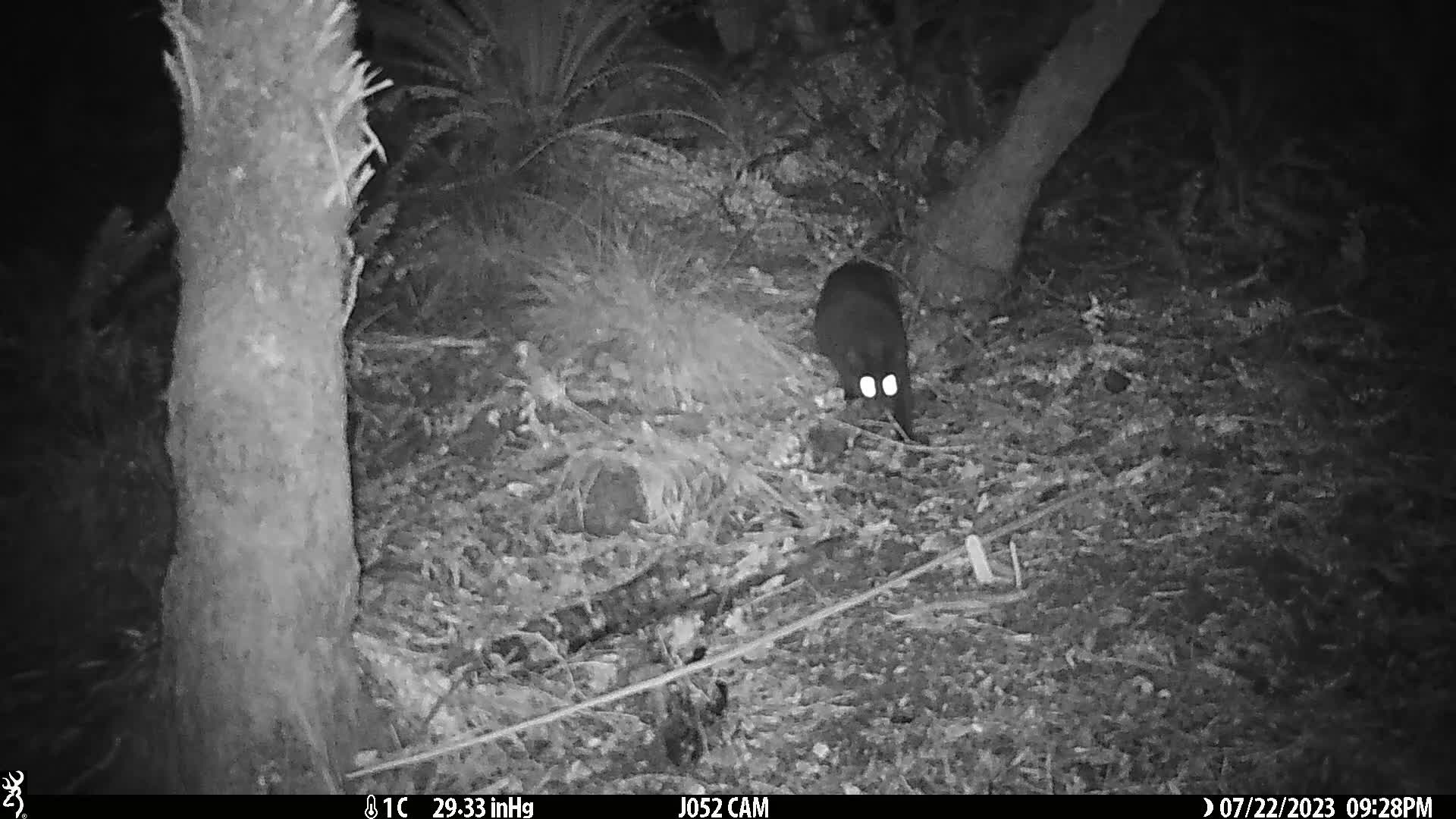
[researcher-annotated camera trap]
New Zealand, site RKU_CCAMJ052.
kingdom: Animalia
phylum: Chordata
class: Mammalia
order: Carnivora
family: Felidae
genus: Felis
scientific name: Felis catus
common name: domestic cat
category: cat